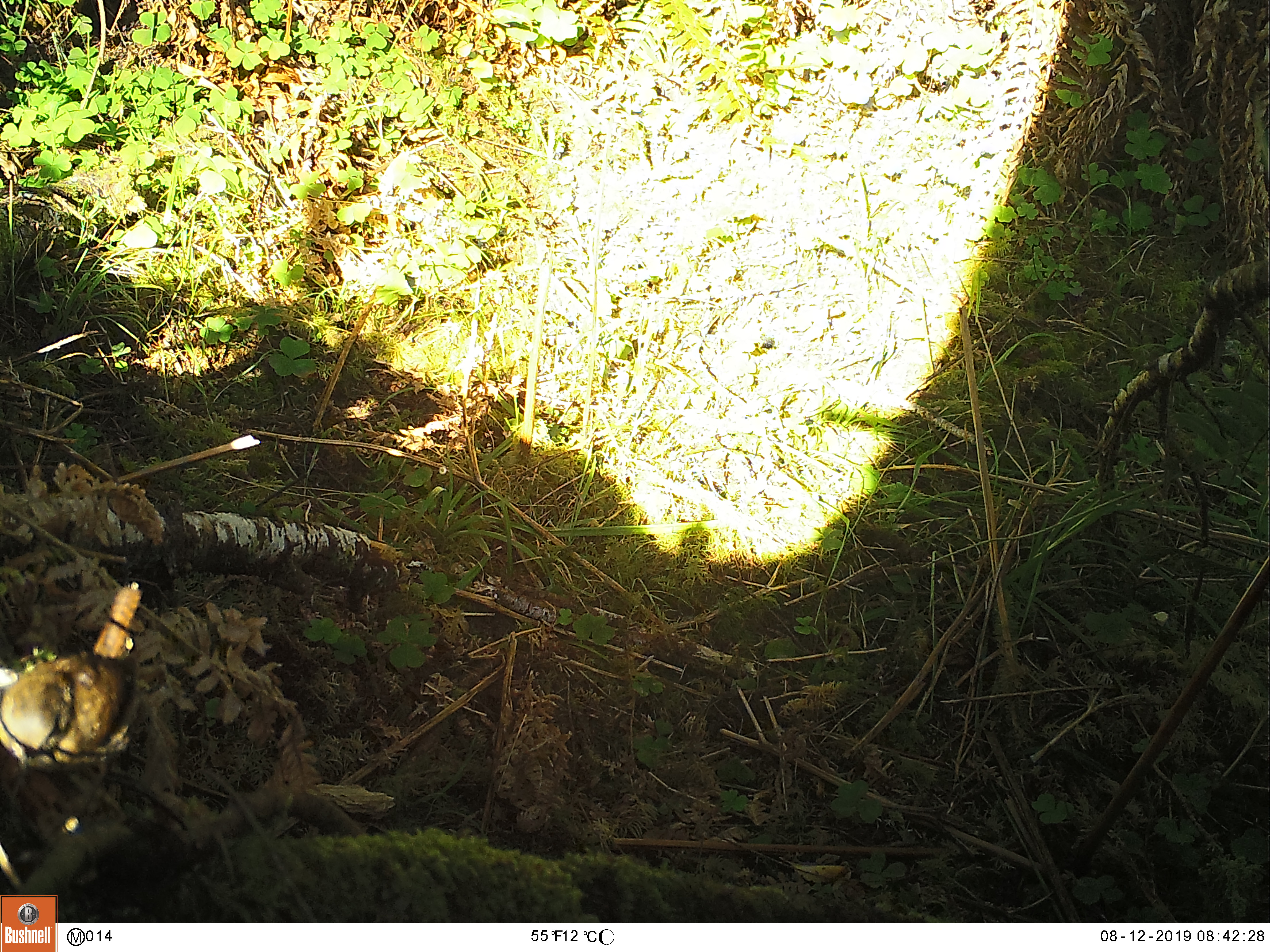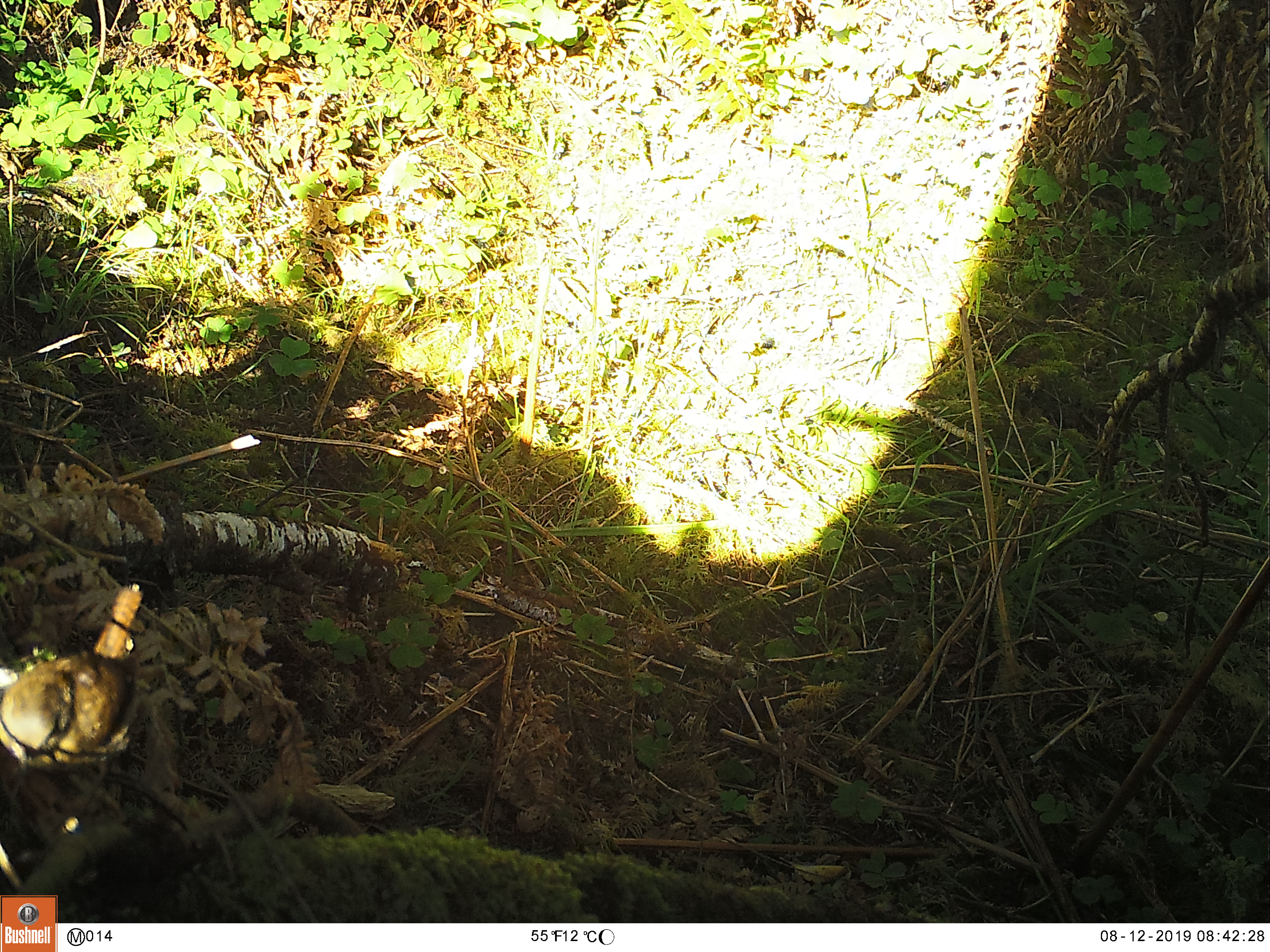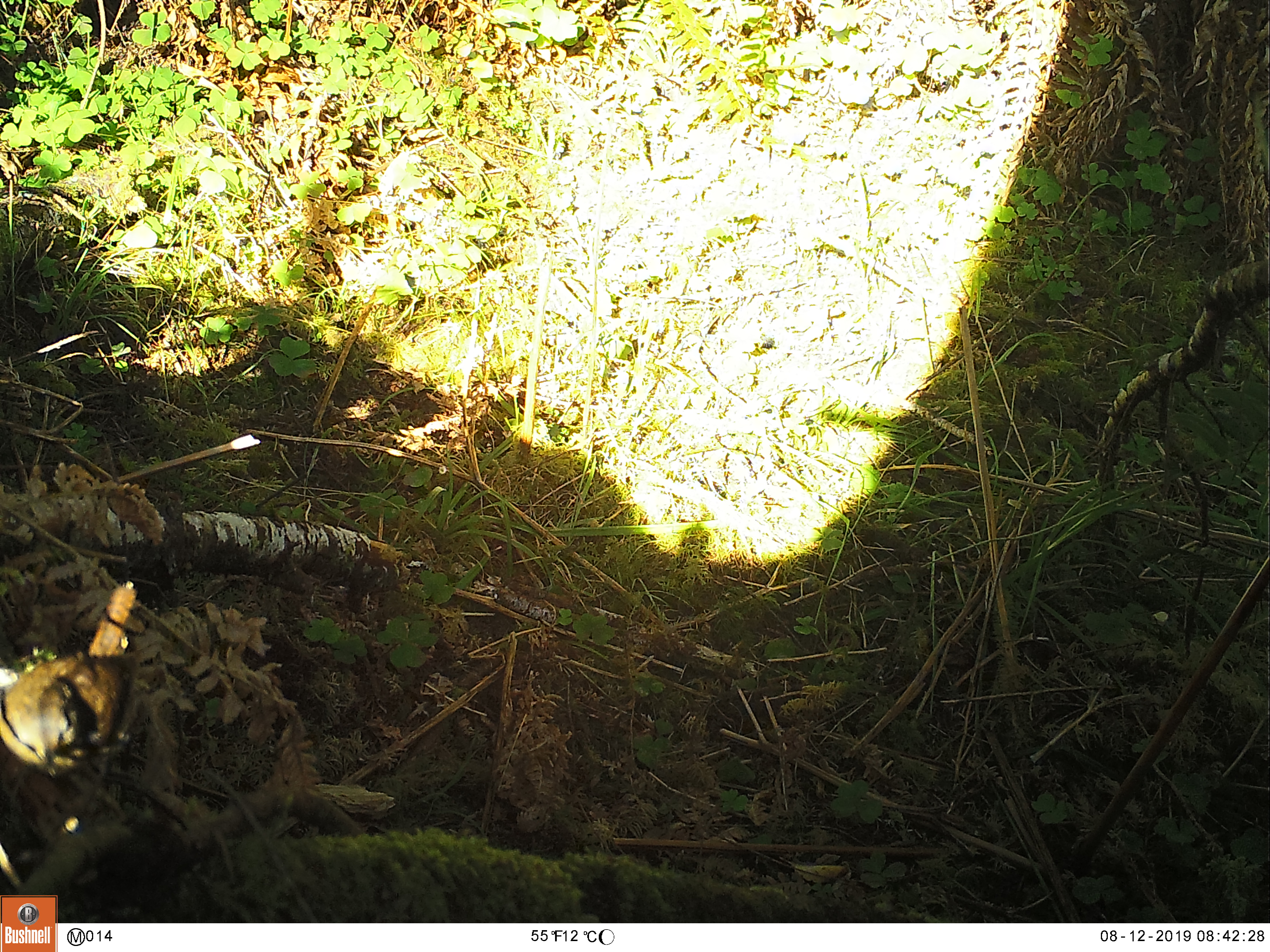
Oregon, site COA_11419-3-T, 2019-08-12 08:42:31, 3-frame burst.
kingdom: Animalia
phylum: Chordata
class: Aves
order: Passeriformes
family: Troglodytidae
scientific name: Troglodytidae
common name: wrens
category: troglodytidae family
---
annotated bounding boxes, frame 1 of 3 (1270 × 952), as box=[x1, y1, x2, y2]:
troglodytidae family: box=[1, 577, 151, 782]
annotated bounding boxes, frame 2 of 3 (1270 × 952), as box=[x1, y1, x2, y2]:
troglodytidae family: box=[0, 577, 148, 787]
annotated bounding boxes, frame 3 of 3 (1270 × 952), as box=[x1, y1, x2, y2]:
troglodytidae family: box=[1, 571, 158, 787]